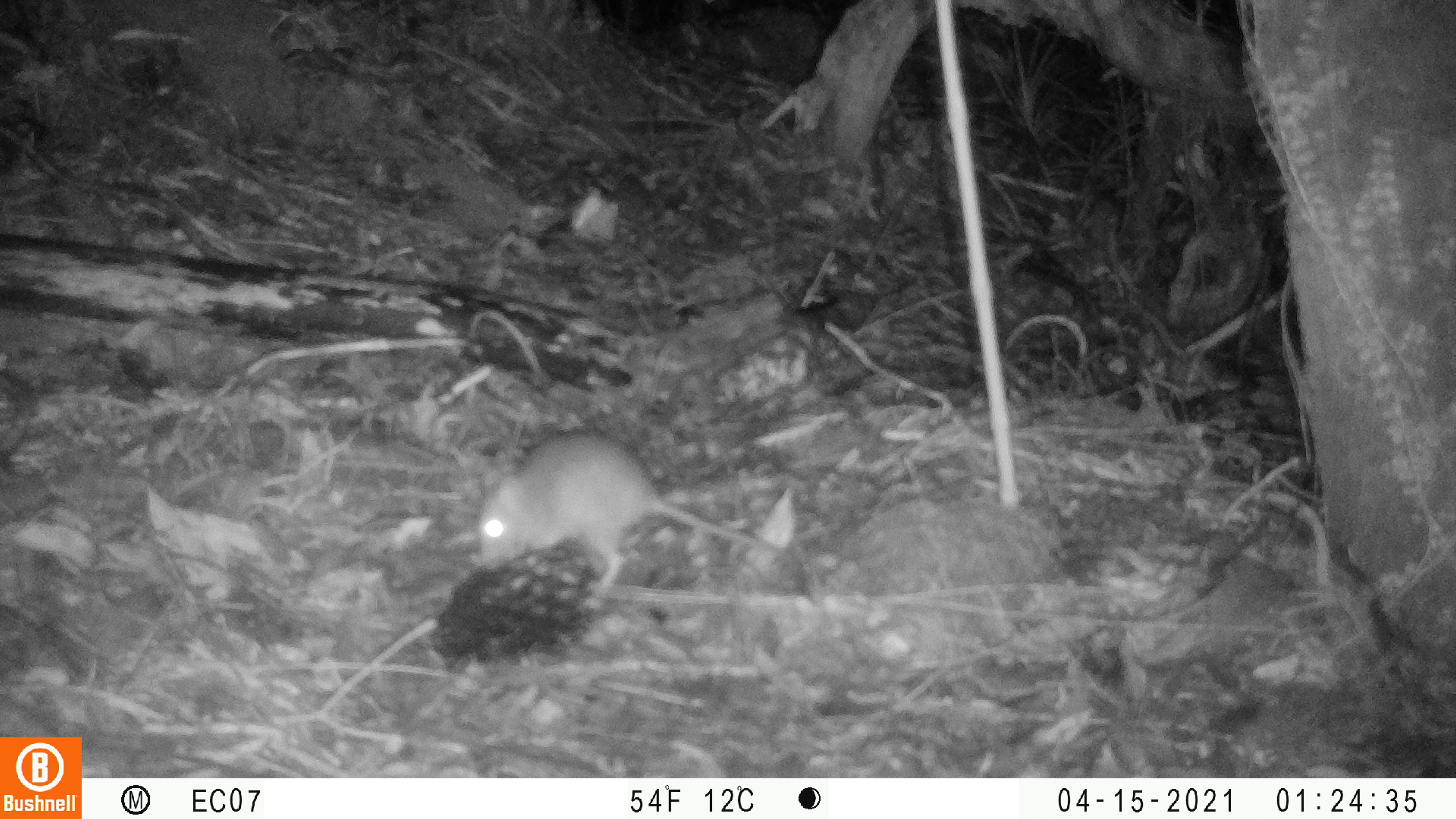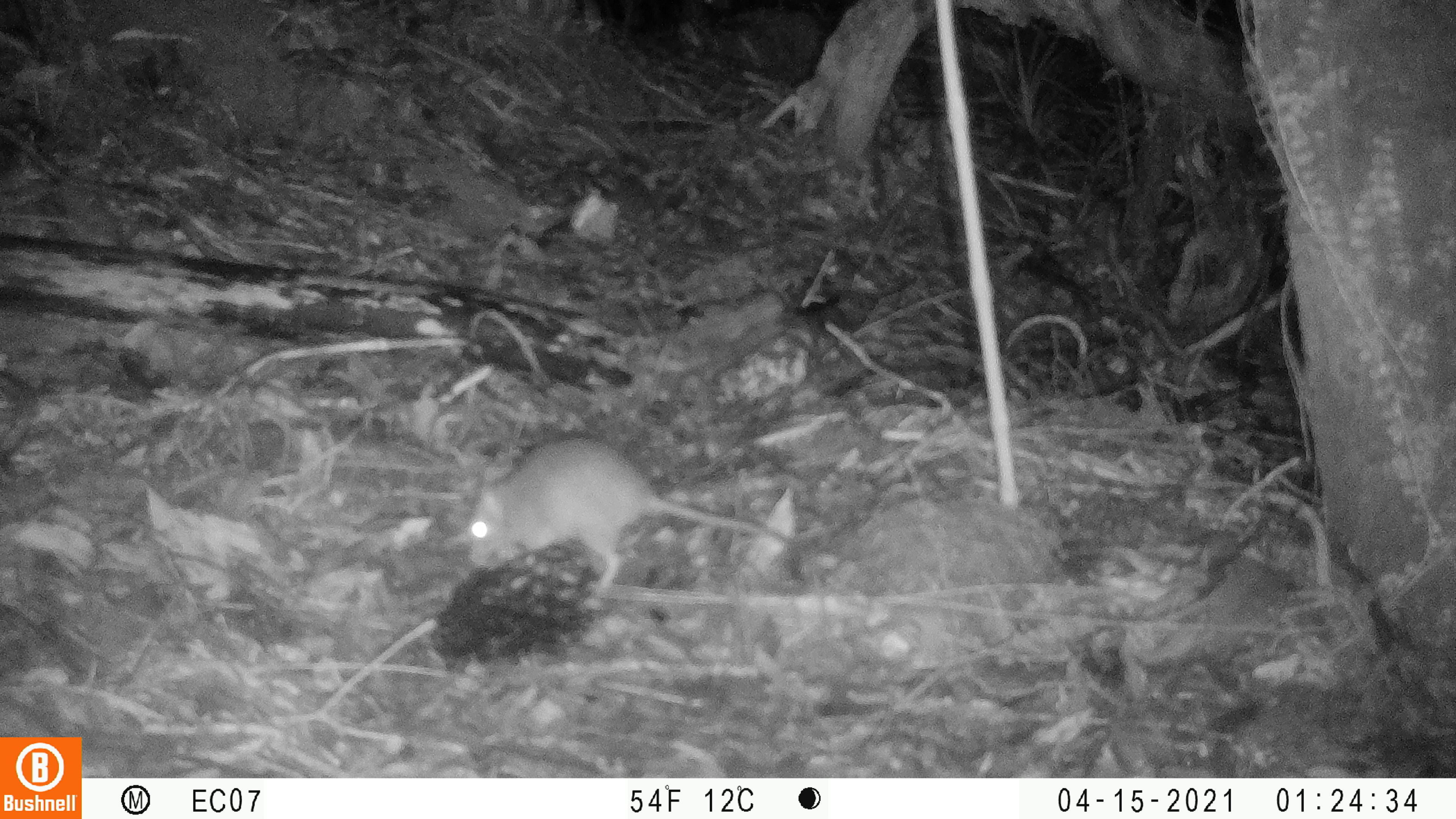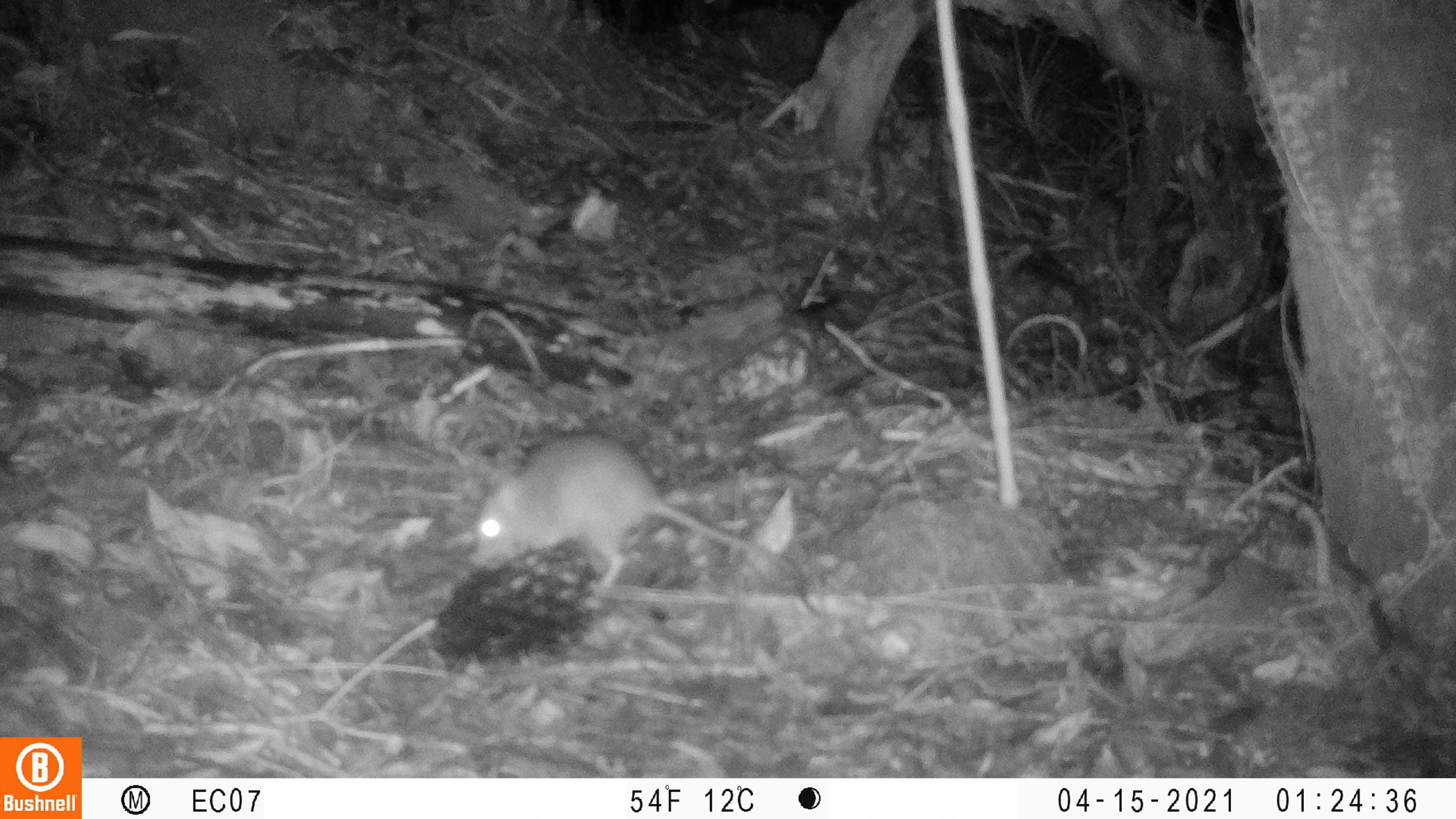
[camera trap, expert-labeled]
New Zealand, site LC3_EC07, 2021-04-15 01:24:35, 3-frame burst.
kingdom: Animalia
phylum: Chordata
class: Mammalia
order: Rodentia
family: Muridae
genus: Rattus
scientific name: Rattus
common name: rat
Rat (Rattus).